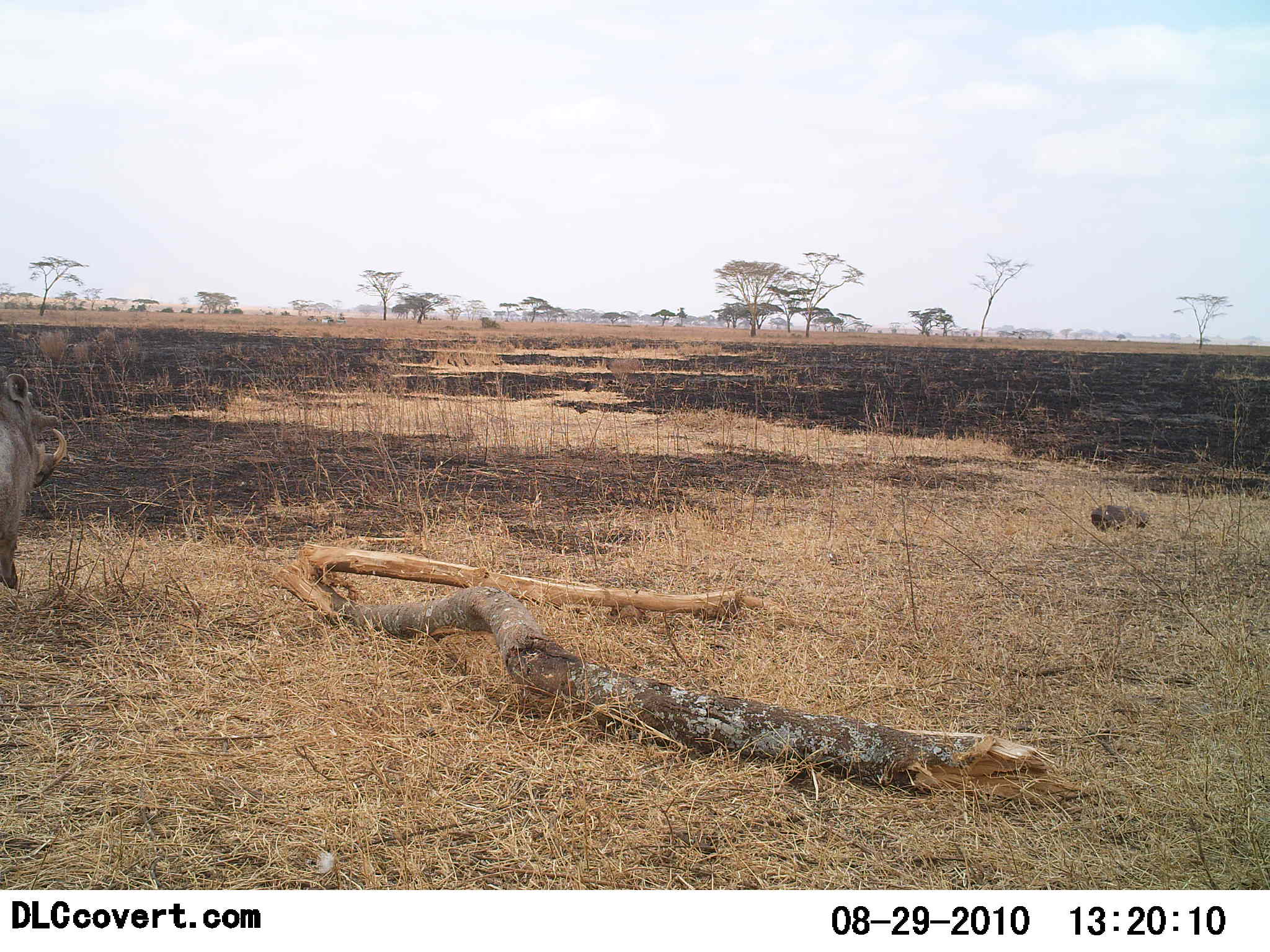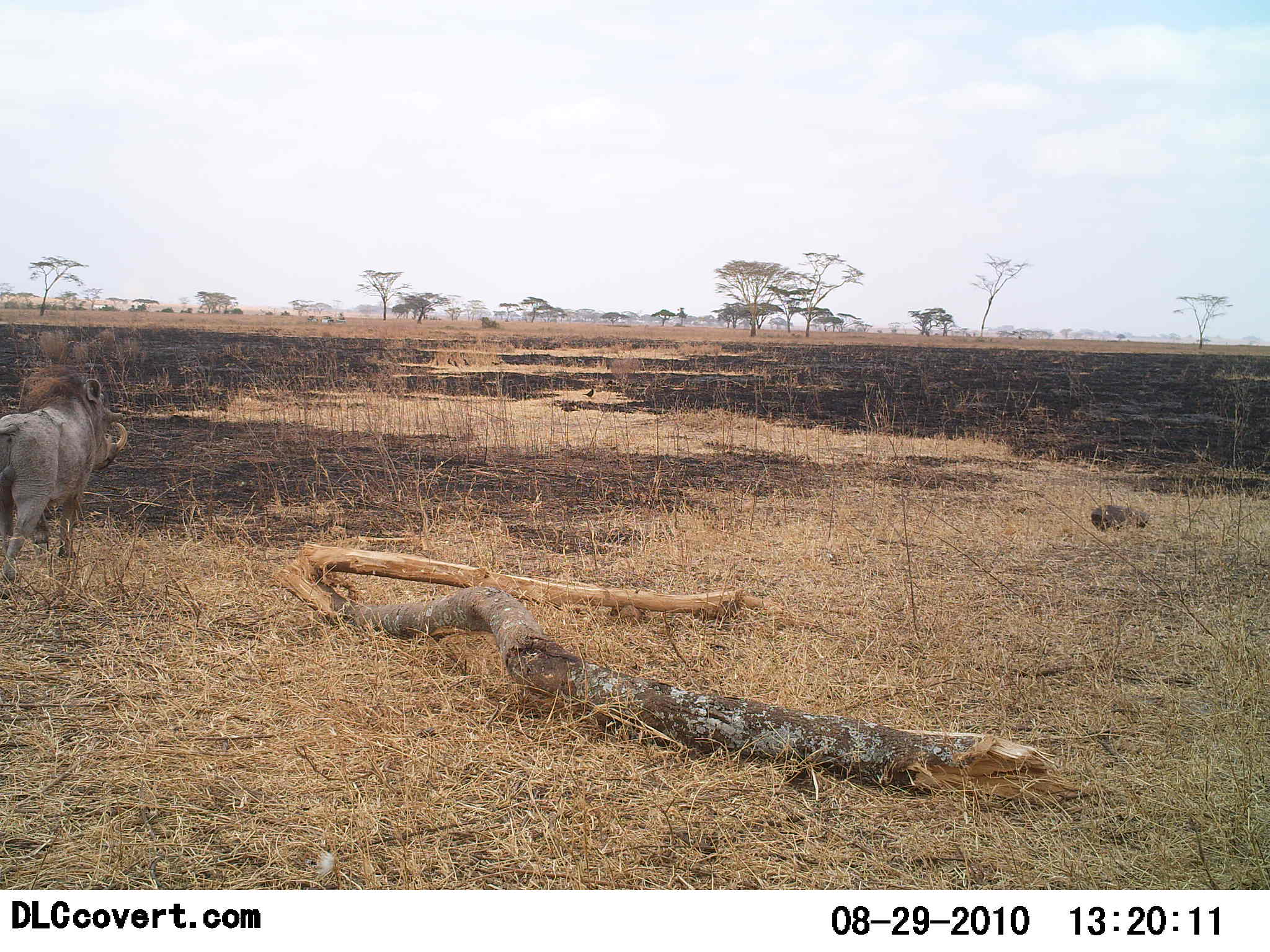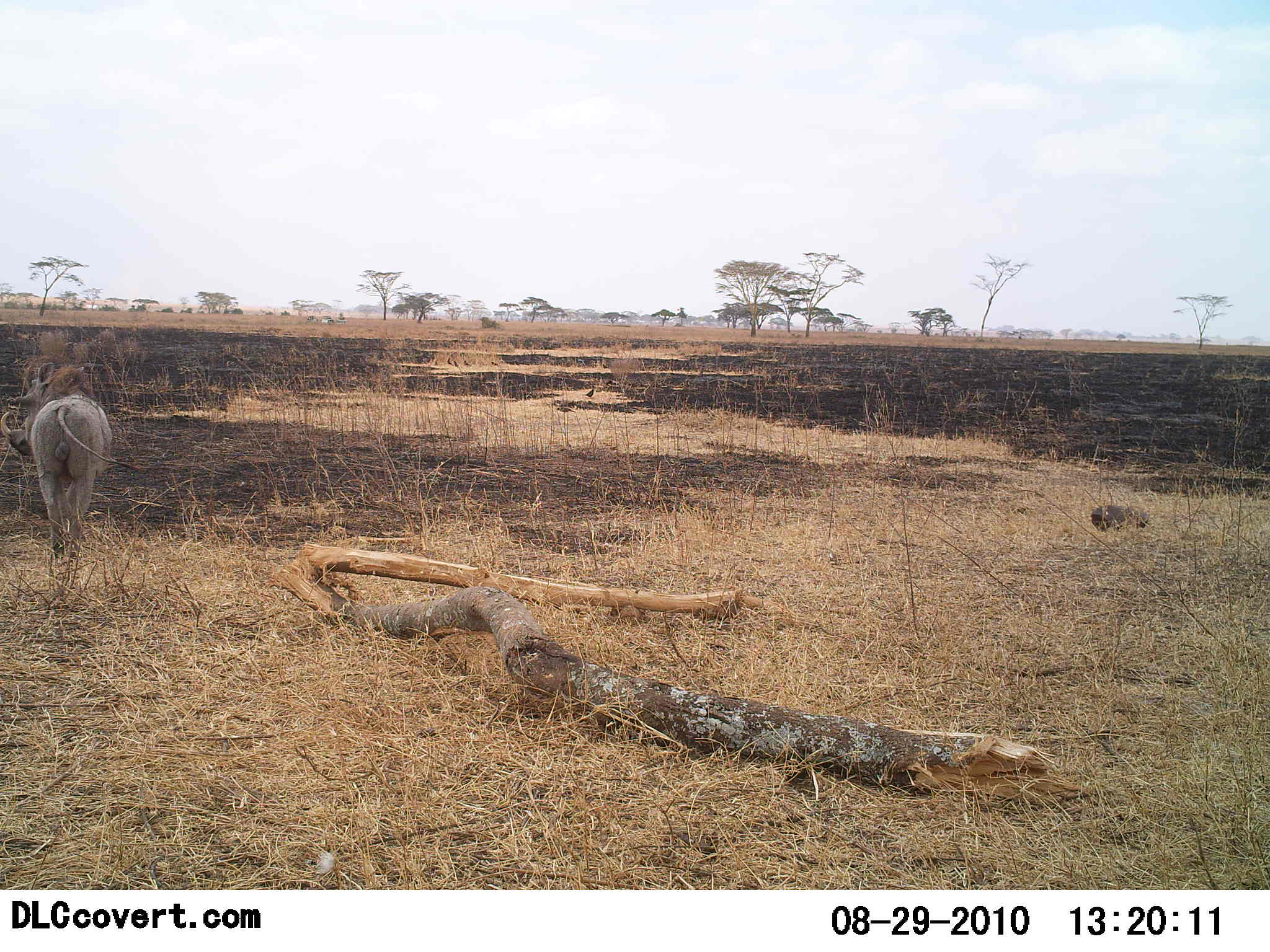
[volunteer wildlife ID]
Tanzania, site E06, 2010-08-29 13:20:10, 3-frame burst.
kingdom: Animalia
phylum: Chordata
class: Mammalia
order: Artiodactyla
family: Suidae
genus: Phacochoerus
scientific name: Phacochoerus africanus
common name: warthog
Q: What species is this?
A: Warthog (Phacochoerus africanus).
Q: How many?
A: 1.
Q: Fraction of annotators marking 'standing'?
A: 0%.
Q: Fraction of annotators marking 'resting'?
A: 0%.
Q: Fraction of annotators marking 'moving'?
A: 100%.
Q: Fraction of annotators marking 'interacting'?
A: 0%.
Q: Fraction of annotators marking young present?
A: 0%.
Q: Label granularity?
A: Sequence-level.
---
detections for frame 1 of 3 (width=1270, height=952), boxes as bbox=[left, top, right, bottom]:
animal: bbox=[0, 373, 67, 588]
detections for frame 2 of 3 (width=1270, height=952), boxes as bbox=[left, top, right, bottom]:
animal: bbox=[0, 371, 128, 581]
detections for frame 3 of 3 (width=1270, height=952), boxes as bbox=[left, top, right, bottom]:
animal: bbox=[0, 363, 147, 560]